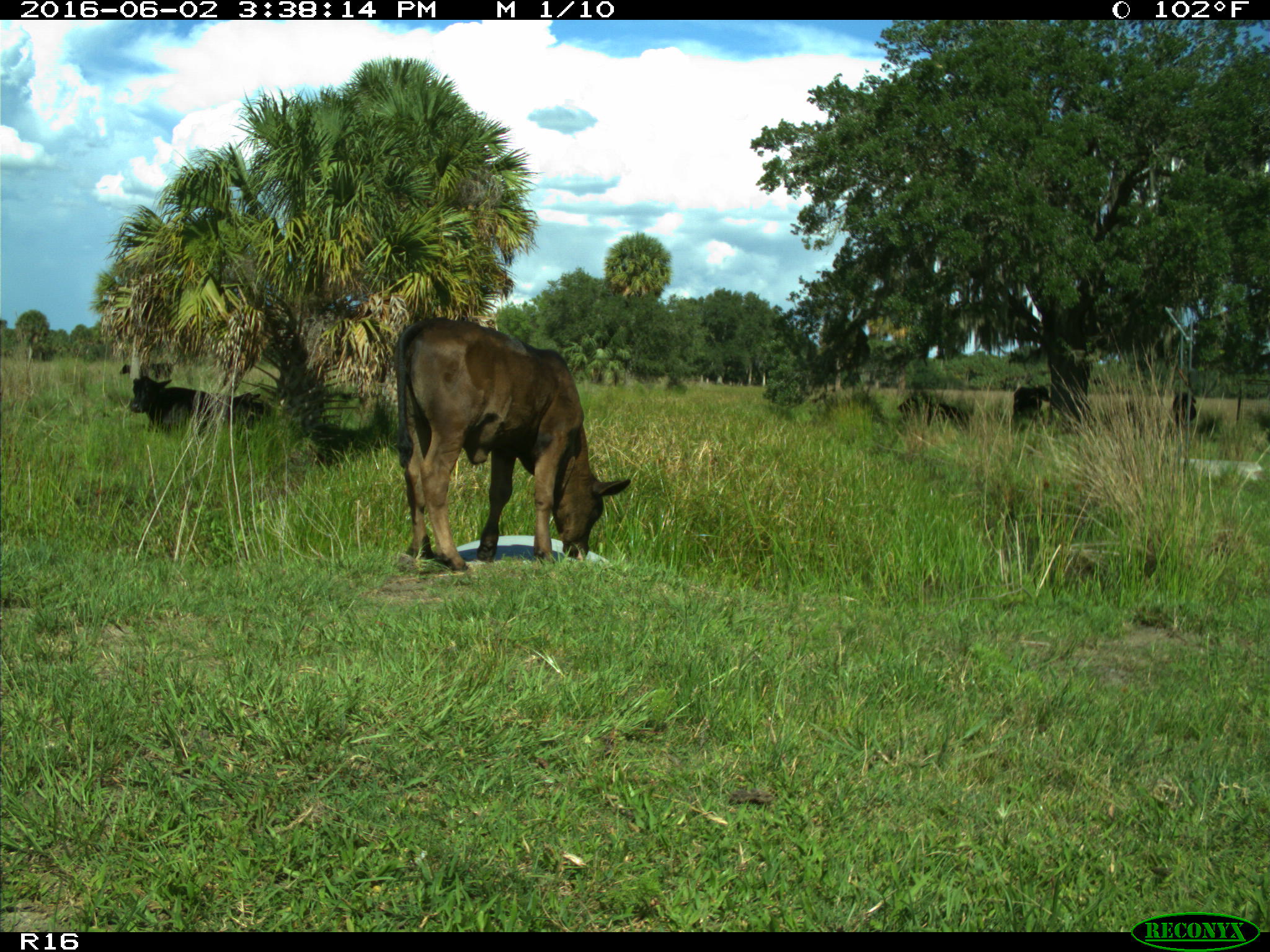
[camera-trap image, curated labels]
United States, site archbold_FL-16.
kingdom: Animalia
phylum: Chordata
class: Mammalia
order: Artiodactyla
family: Bovidae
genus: Bos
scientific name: Bos taurus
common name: domestic cow